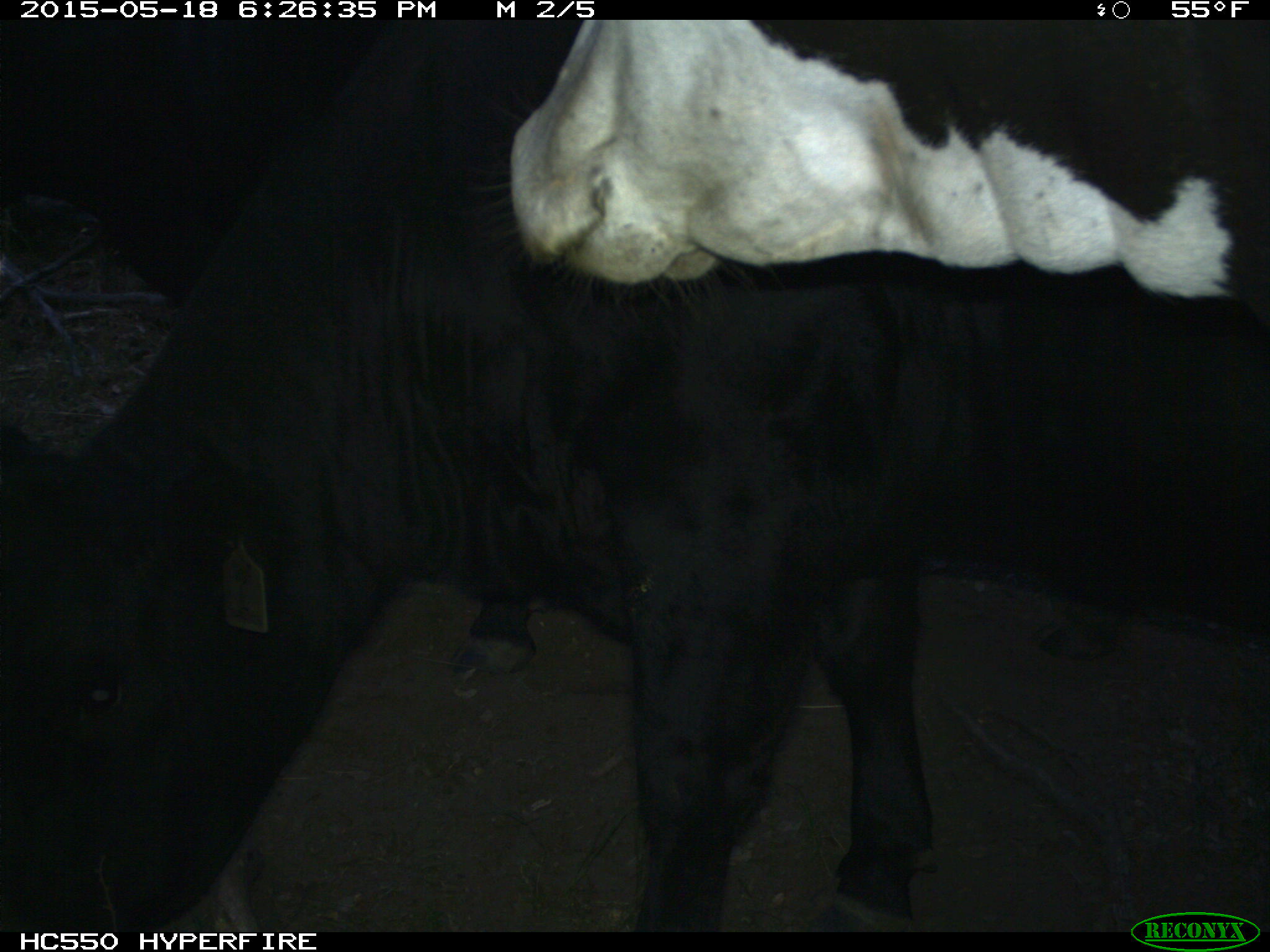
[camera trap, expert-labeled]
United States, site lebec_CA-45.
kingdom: Animalia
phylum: Chordata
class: Mammalia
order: Artiodactyla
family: Bovidae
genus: Bos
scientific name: Bos taurus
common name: domestic cow